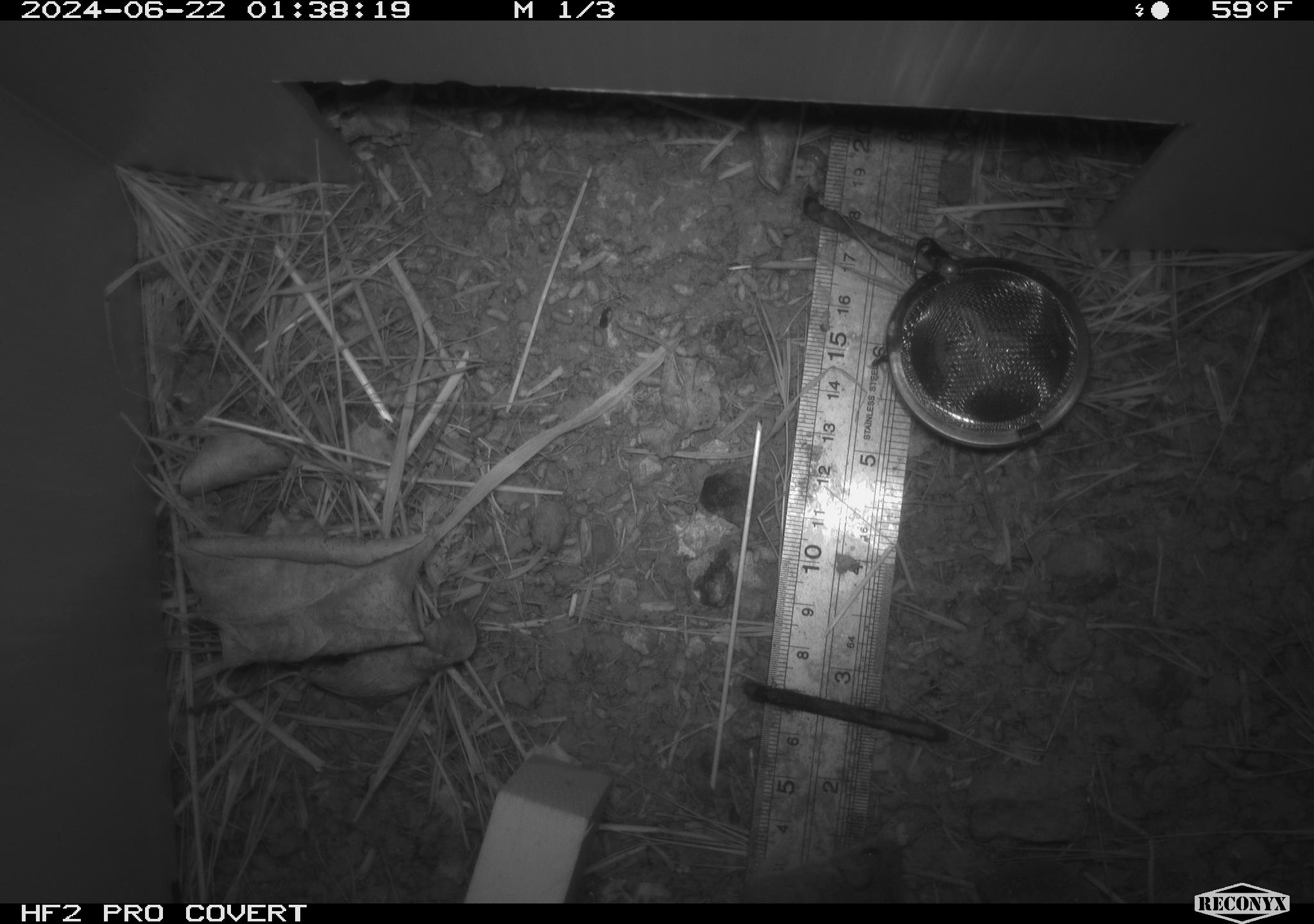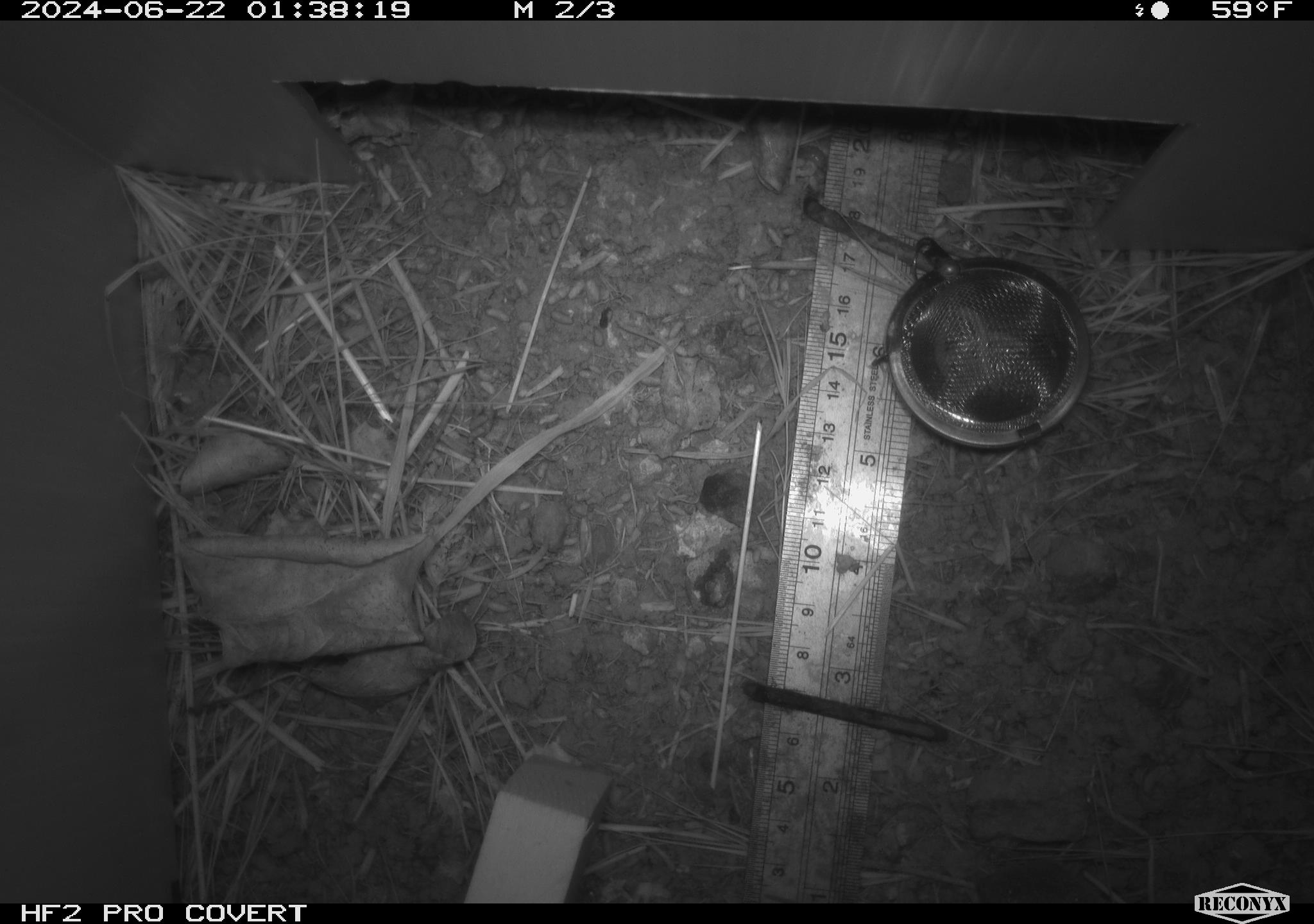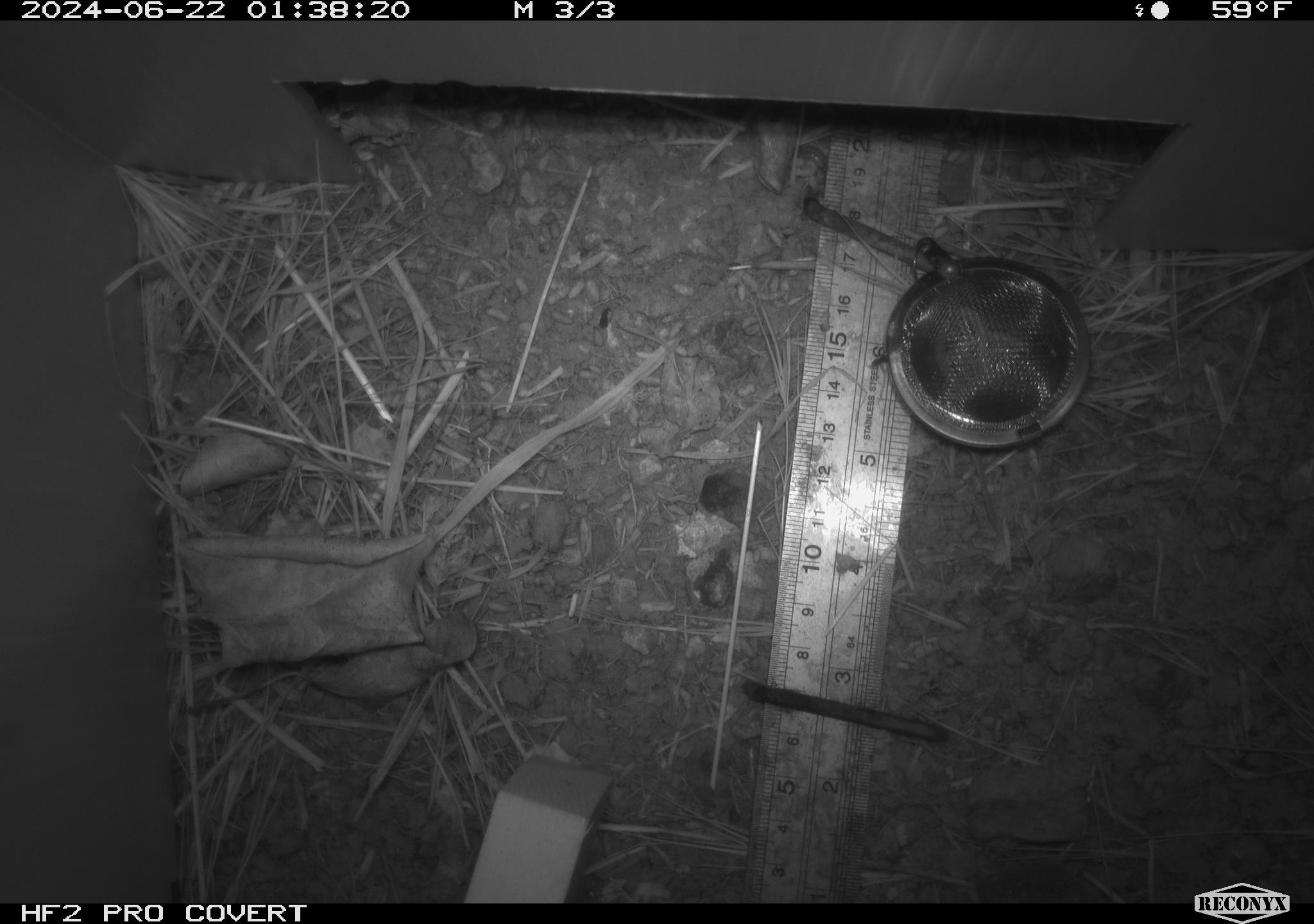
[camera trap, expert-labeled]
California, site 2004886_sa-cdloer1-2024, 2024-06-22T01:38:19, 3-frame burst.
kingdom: Animalia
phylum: Chordata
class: Mammalia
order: Rodentia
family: Cricetidae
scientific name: Arvicolinae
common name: voles, lemmings, and muskrats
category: arvicolinae subfamily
Arvicolinae subfamily (voles, lemmings, and muskrats) (Arvicolinae).